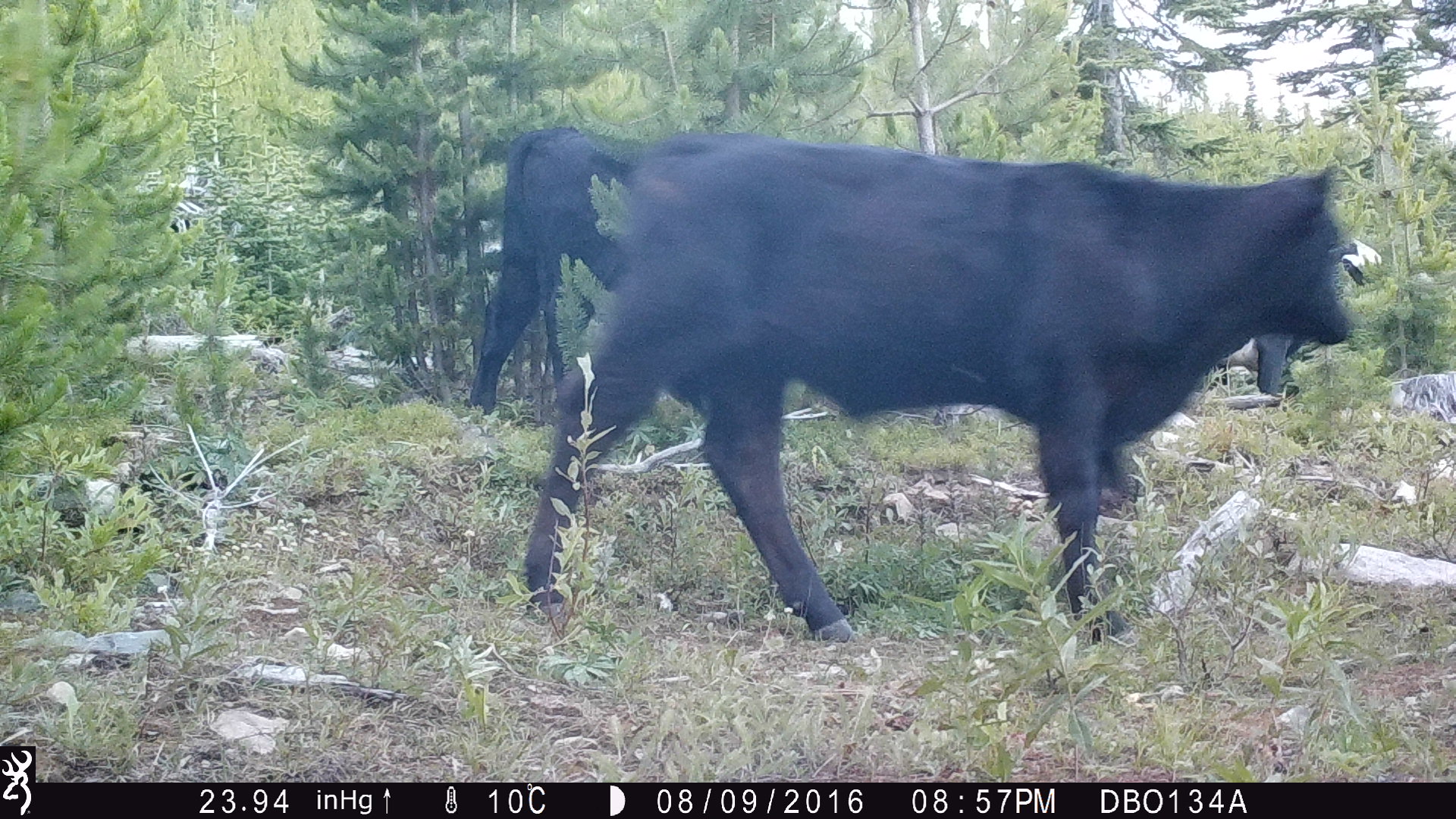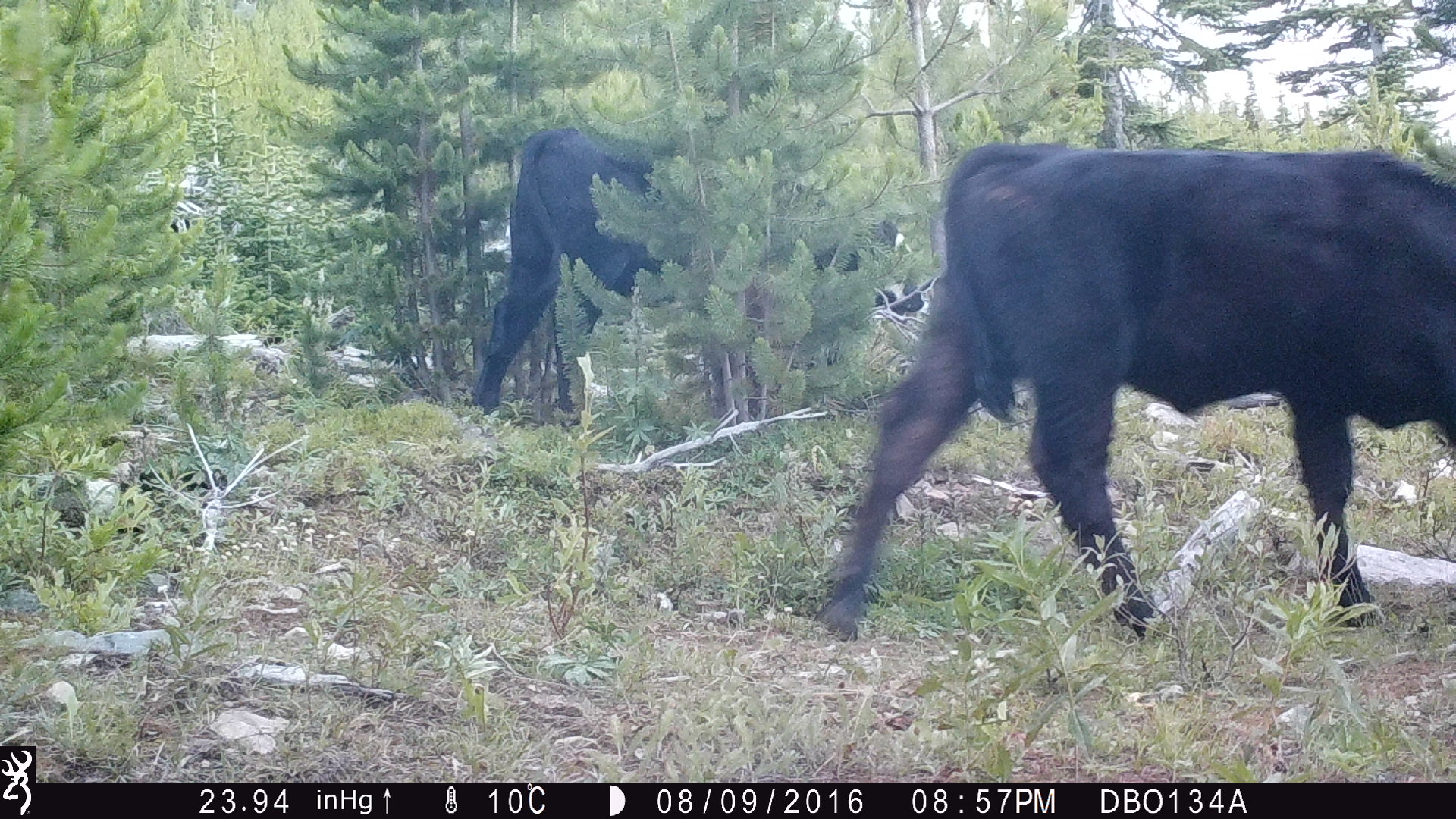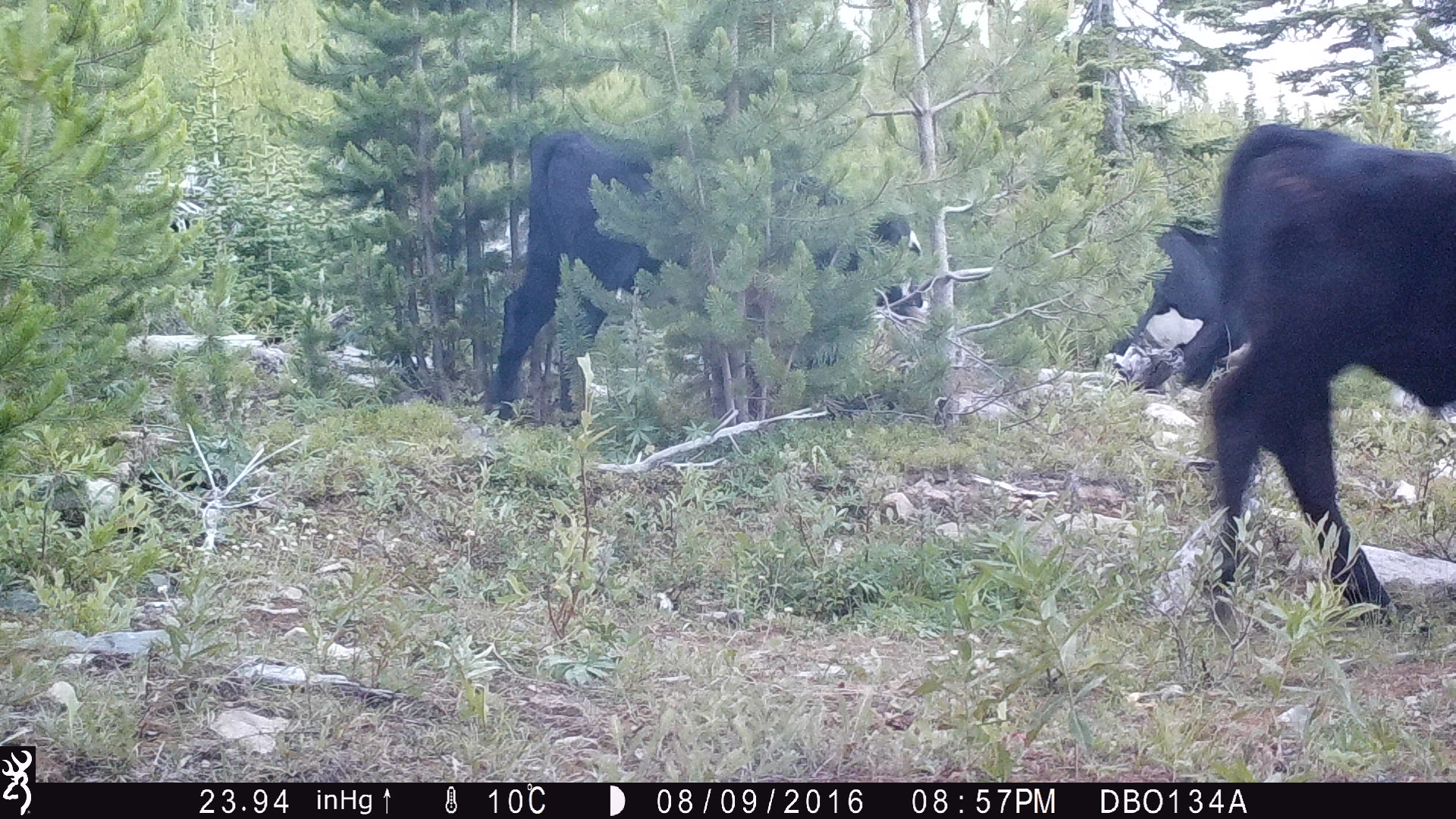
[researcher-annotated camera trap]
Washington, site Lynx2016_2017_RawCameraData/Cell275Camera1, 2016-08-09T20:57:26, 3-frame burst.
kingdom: Animalia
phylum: Chordata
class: Mammalia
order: Artiodactyla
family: Bovidae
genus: Bos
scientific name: Bos taurus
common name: domestic cattle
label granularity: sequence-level